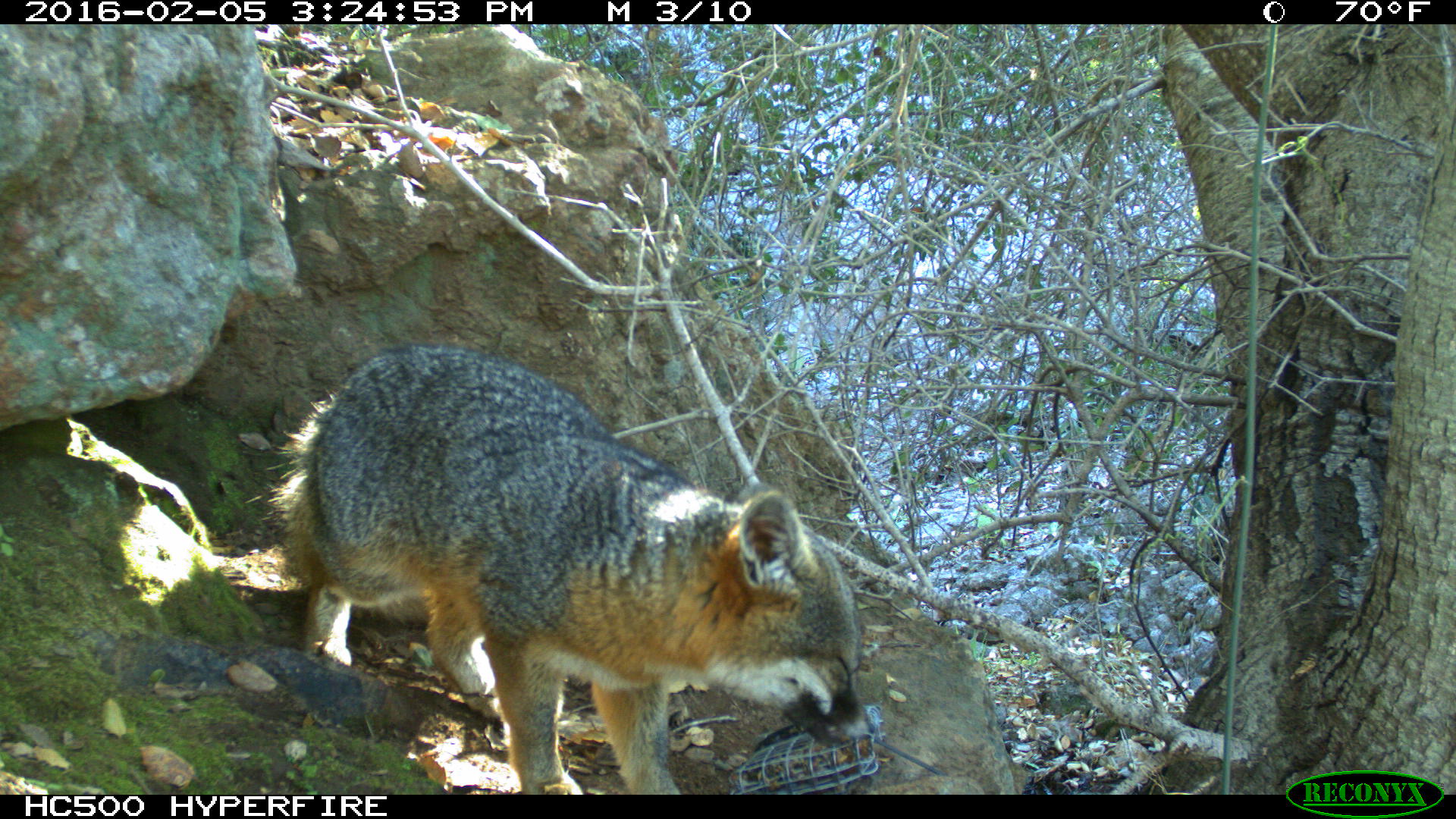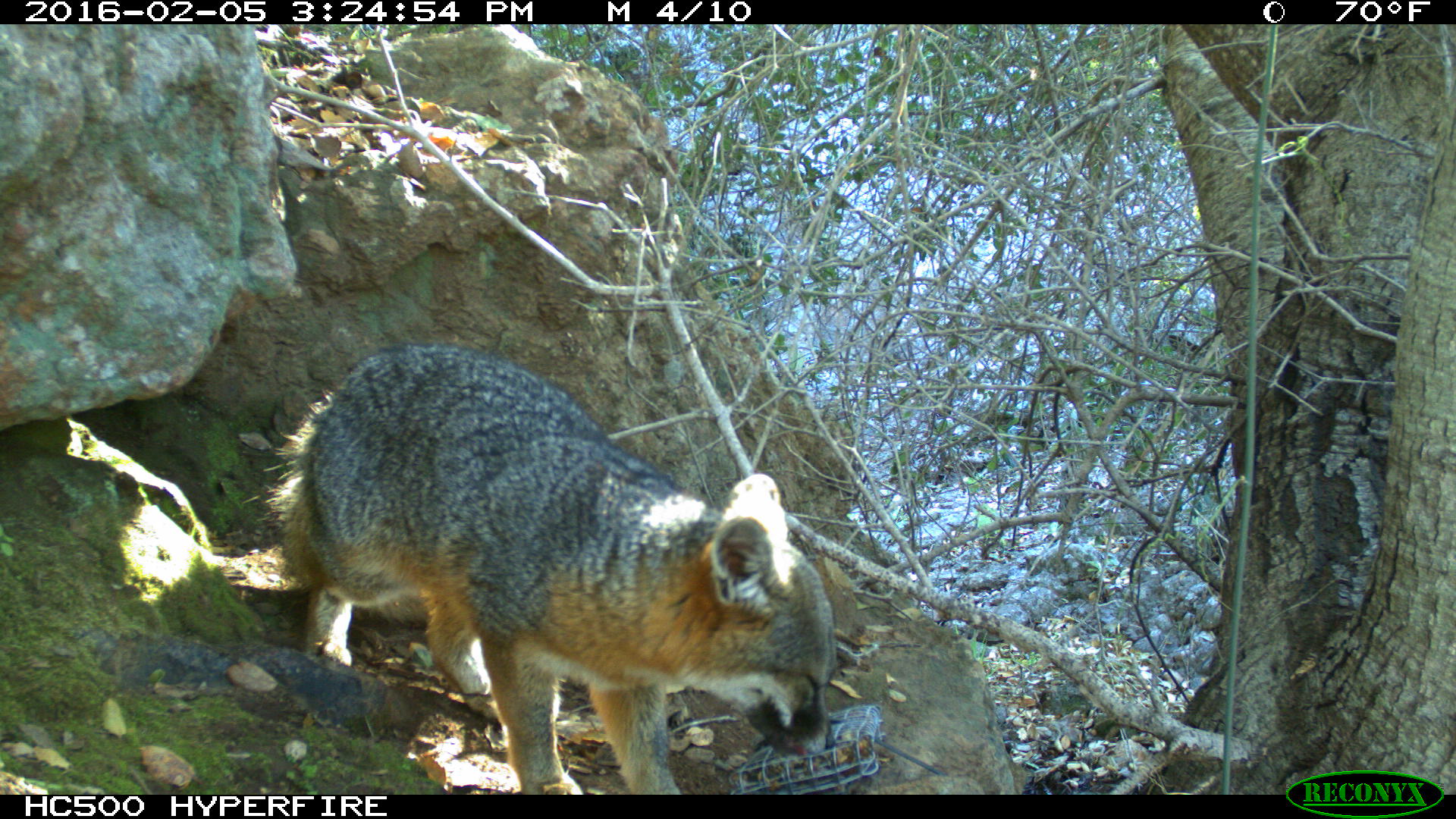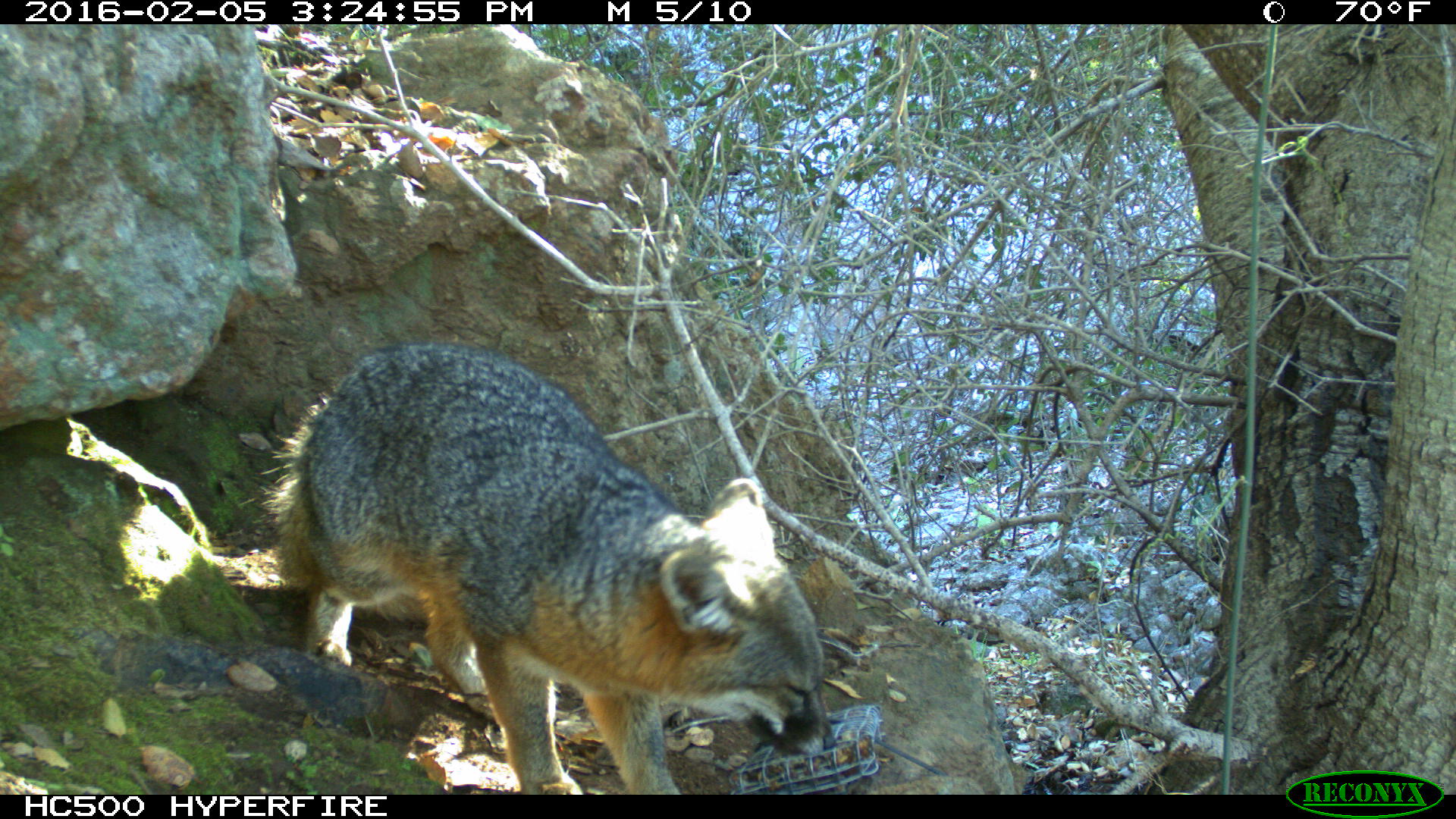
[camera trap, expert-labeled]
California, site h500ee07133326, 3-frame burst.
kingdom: Animalia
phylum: Chordata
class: Mammalia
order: Carnivora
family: Canidae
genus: Urocyon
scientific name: Urocyon littoralis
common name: island fox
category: fox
Fox (island fox) (Urocyon littoralis).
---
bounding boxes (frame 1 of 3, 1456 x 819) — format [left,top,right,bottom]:
fox: [250,344,870,795]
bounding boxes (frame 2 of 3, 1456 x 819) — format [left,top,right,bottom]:
fox: [262,344,839,794]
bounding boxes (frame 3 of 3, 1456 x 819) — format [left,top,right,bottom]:
fox: [250,339,837,793]